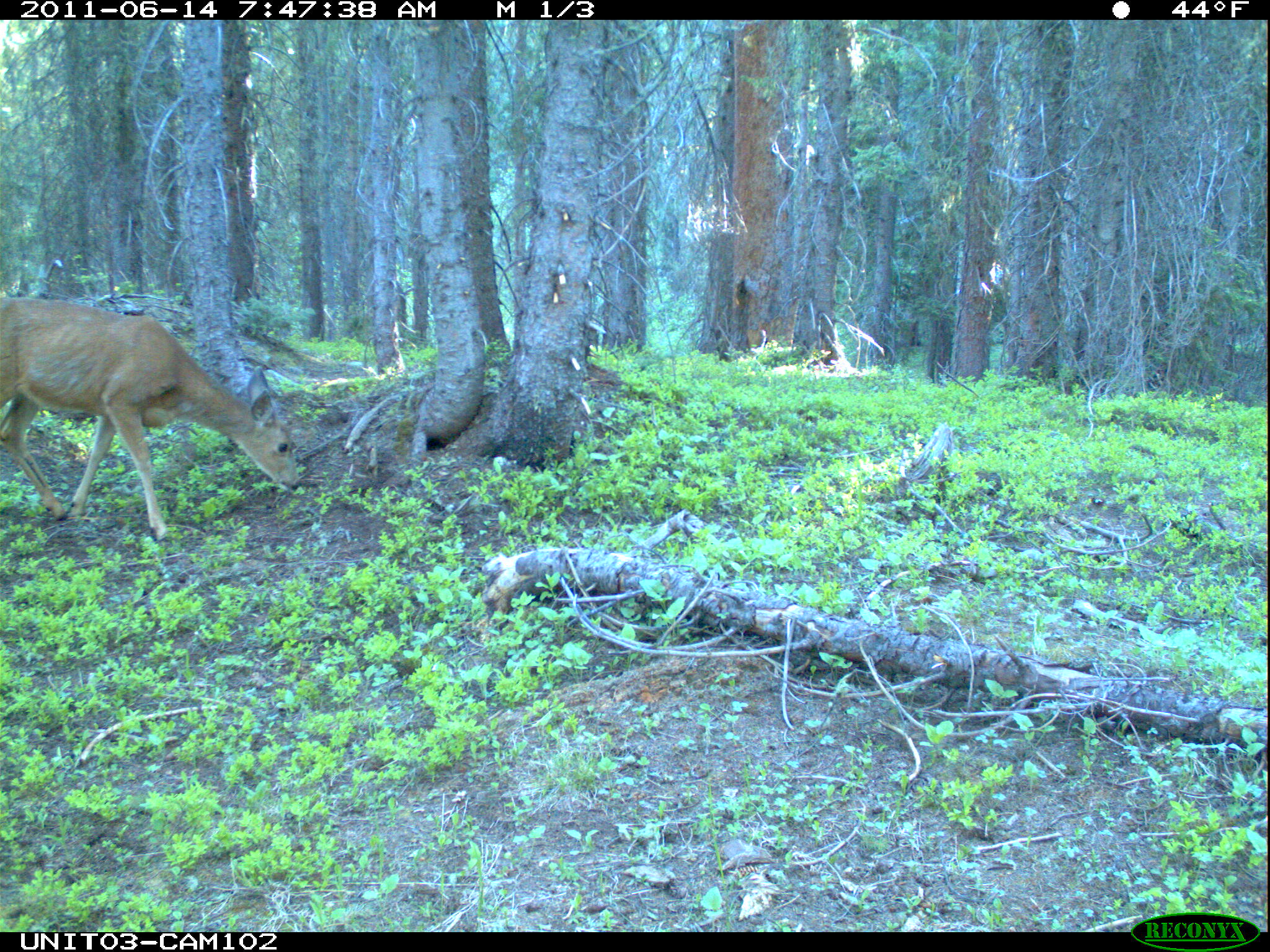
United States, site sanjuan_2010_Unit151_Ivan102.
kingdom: Animalia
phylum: Chordata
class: Mammalia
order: Artiodactyla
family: Cervidae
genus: Odocoileus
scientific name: Odocoileus hemionus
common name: mule deer